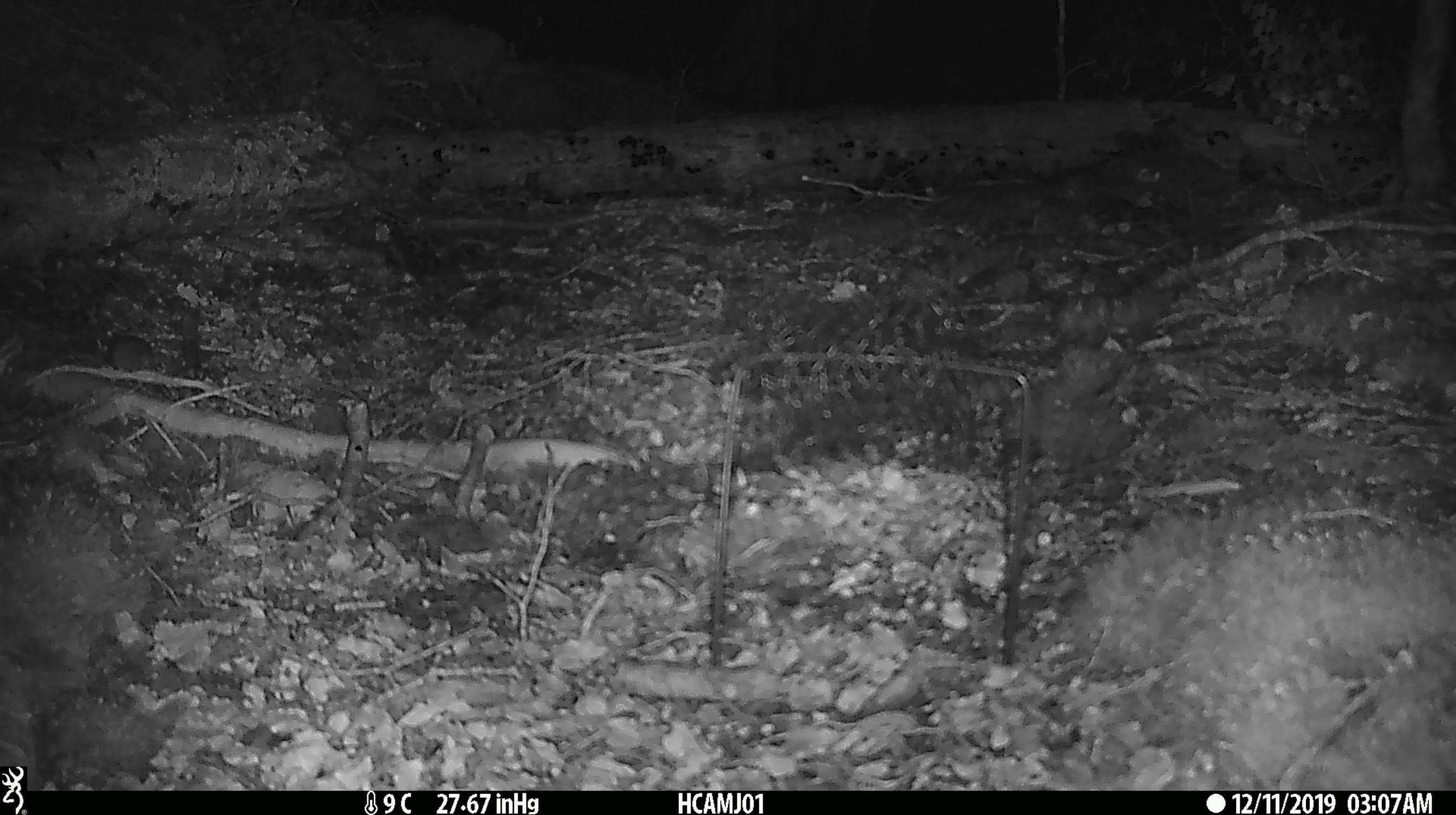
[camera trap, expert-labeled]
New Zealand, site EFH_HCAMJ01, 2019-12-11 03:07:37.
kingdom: Animalia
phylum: Chordata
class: Mammalia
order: Rodentia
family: Muridae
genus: Mus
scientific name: Mus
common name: mouse